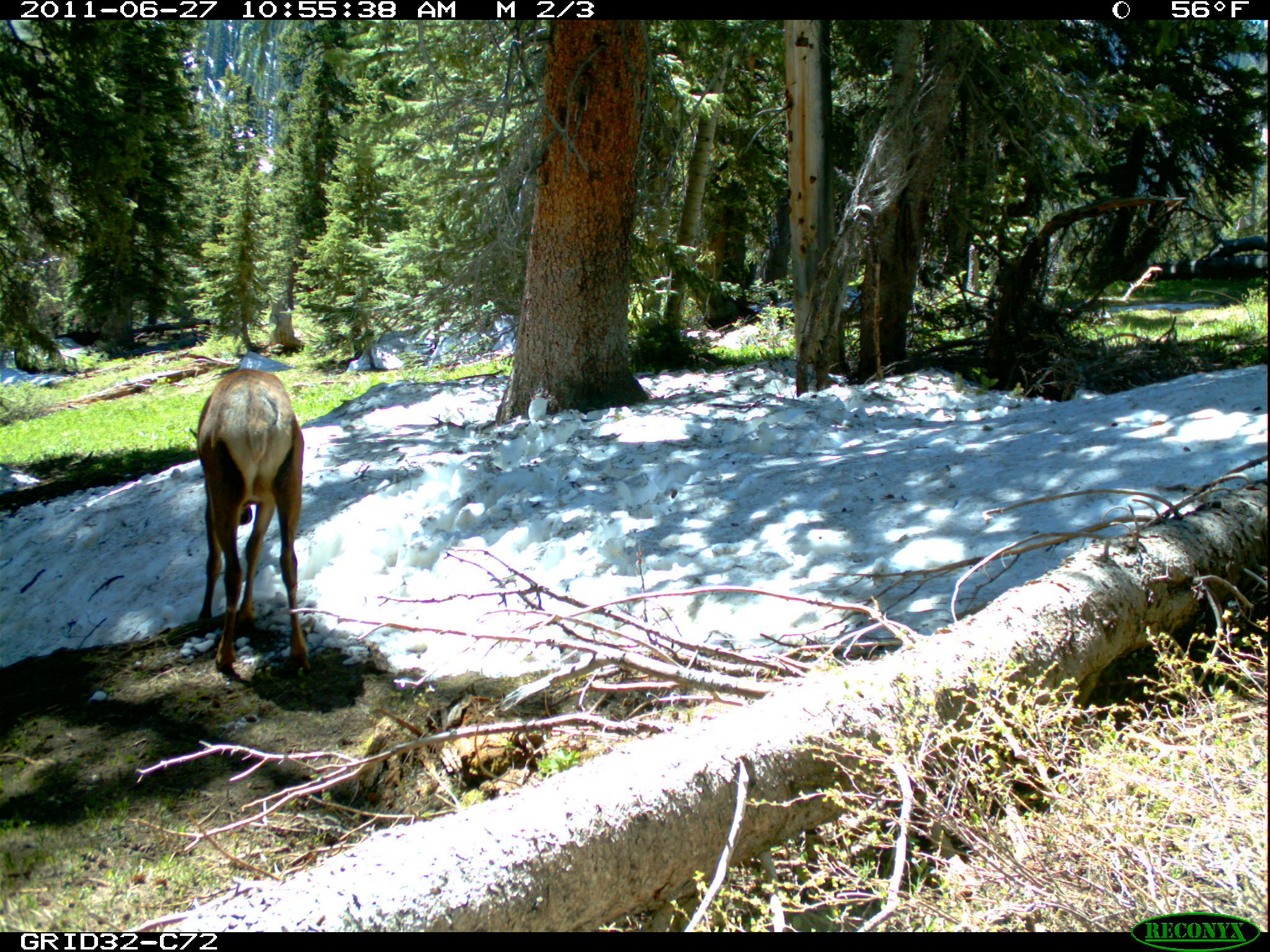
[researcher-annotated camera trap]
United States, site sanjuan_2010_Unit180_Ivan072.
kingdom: Animalia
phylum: Chordata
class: Mammalia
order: Artiodactyla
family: Cervidae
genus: Cervus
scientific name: Cervus elaphus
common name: red deer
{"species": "Cervus elaphus (red deer)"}